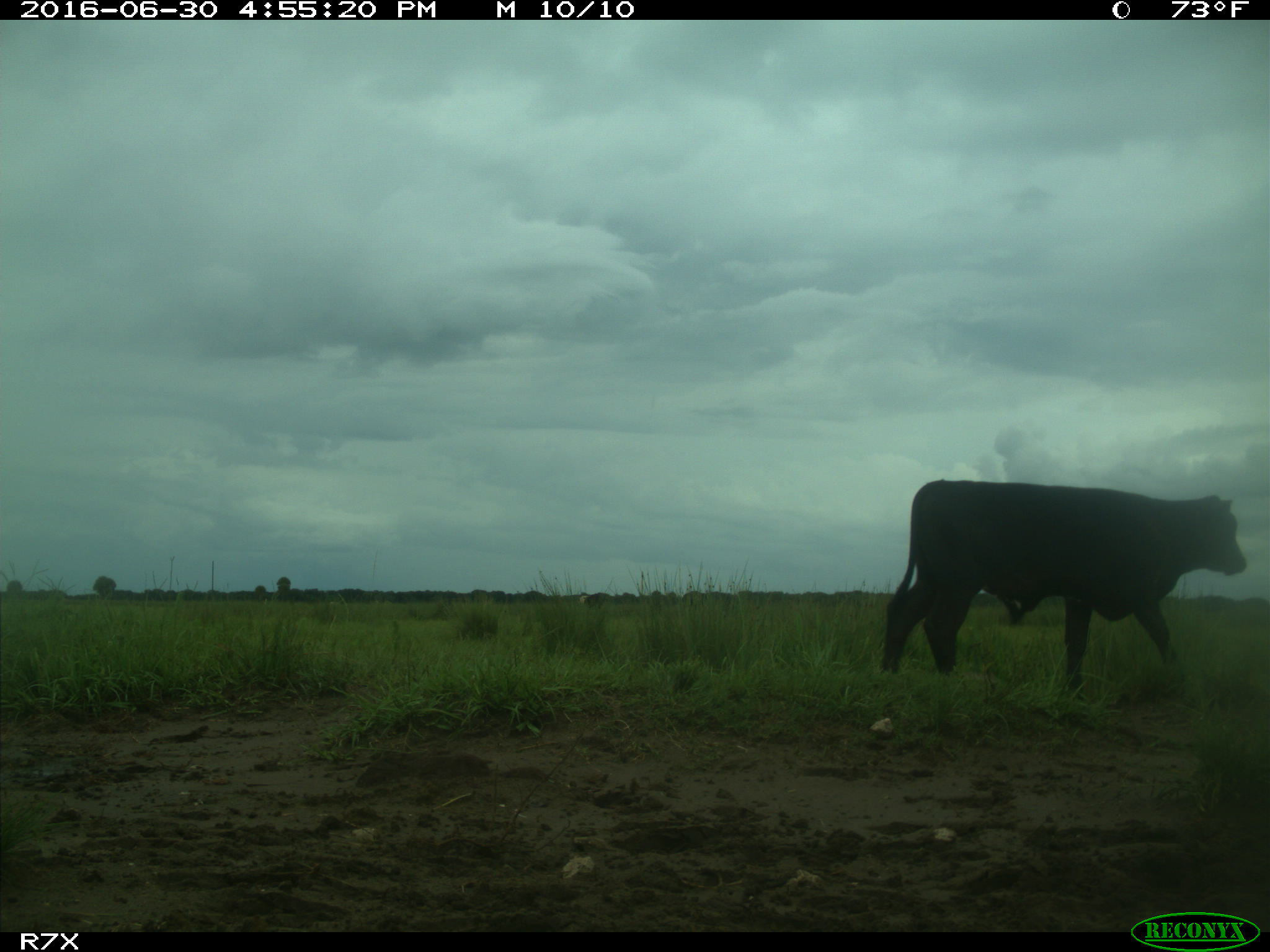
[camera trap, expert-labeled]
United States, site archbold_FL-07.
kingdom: Animalia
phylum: Chordata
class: Mammalia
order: Artiodactyla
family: Bovidae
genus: Bos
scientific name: Bos taurus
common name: domestic cow